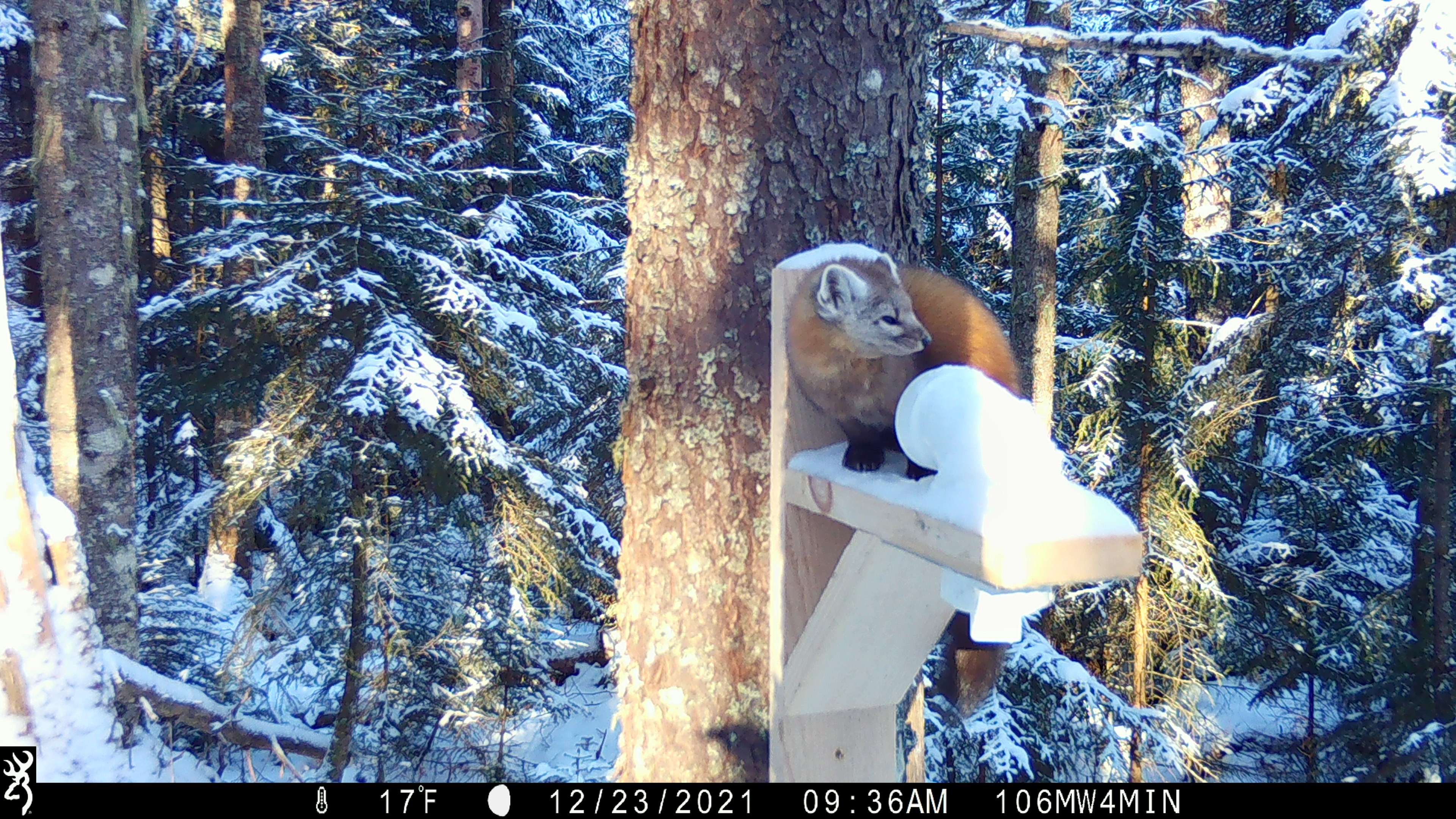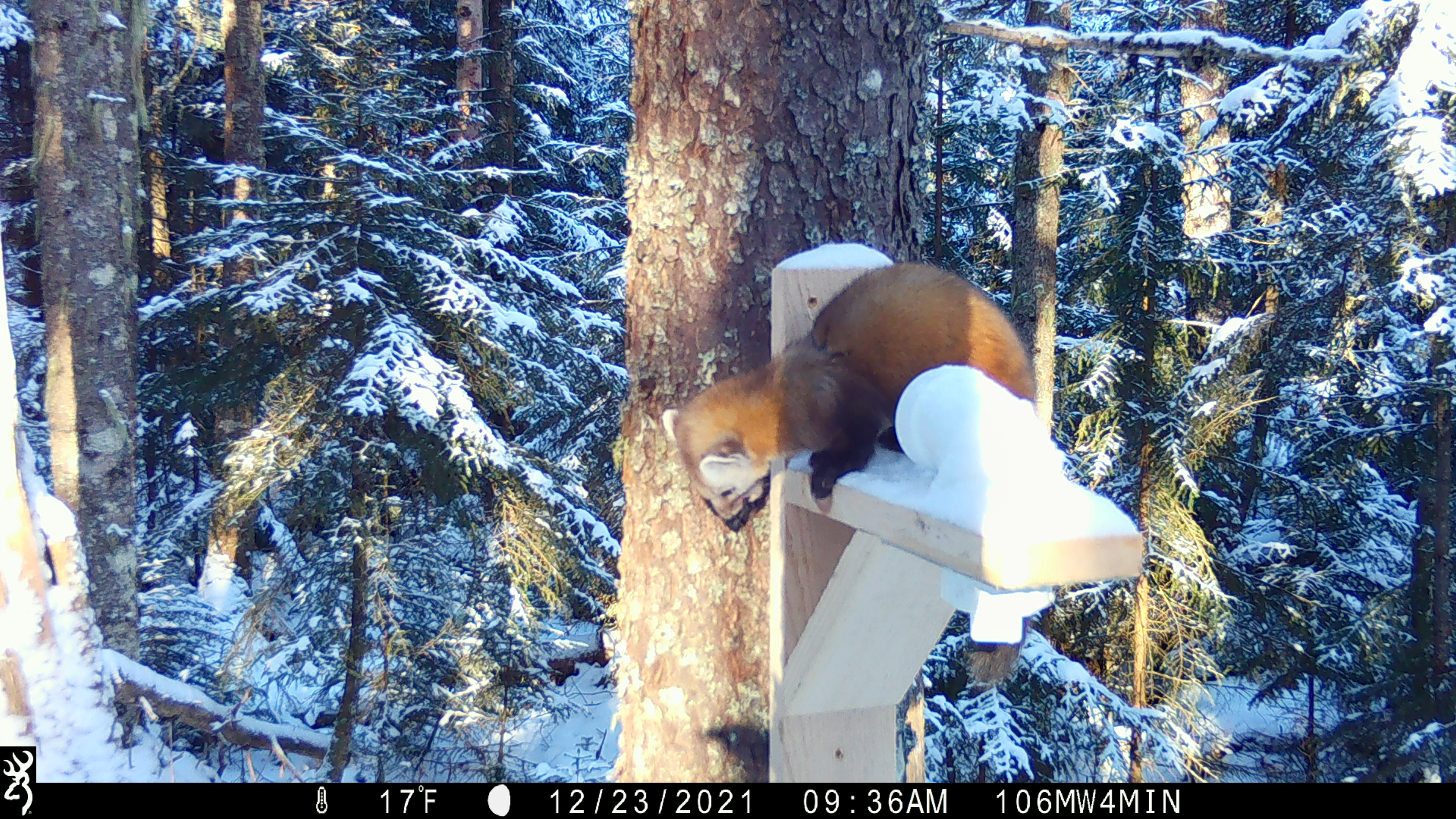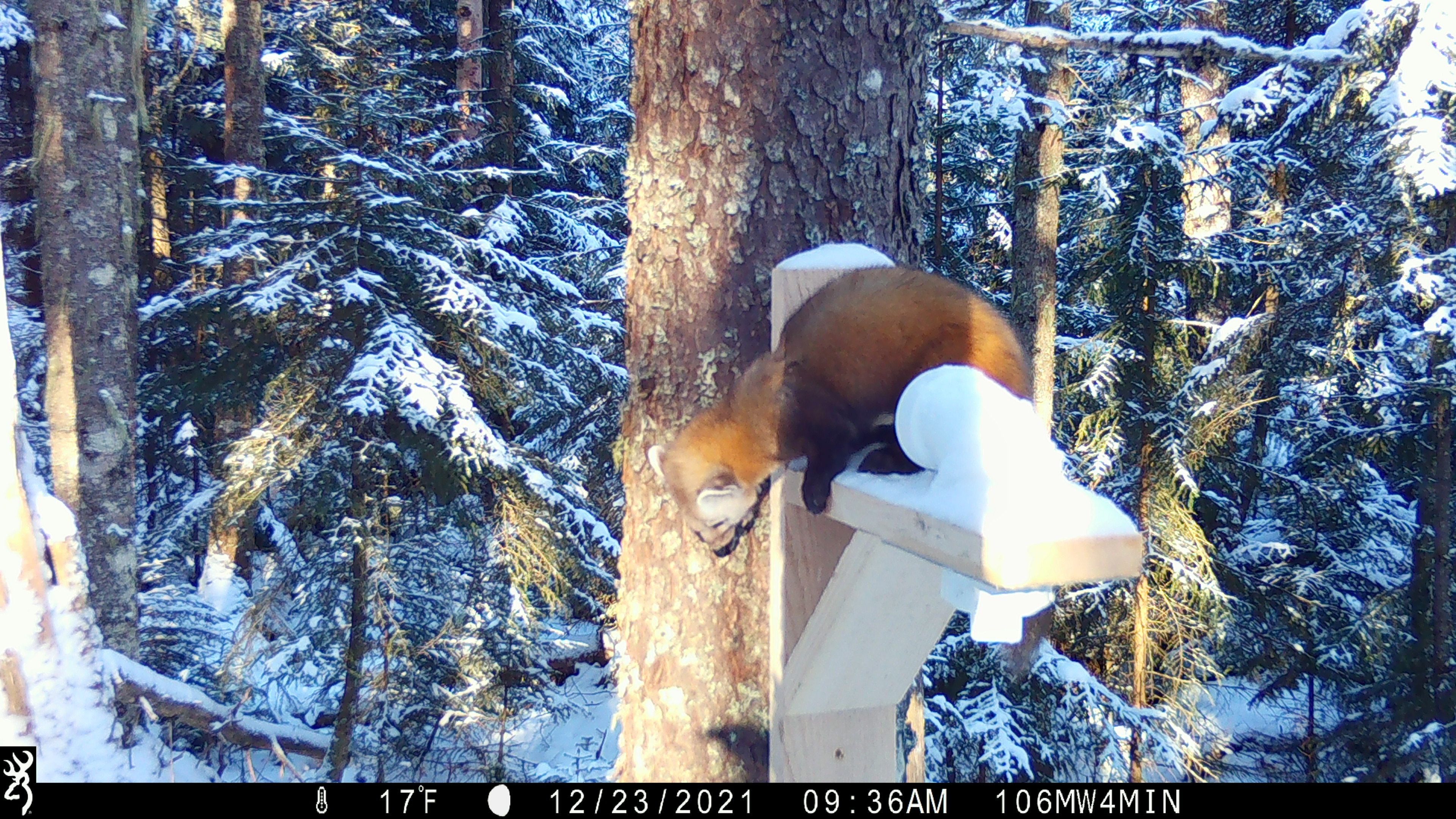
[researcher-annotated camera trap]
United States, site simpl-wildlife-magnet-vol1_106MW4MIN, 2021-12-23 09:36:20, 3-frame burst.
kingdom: Animalia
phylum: Chordata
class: Mammalia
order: Carnivora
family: Mustelidae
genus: Martes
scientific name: Martes americana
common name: american marten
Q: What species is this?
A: American marten (Martes americana).